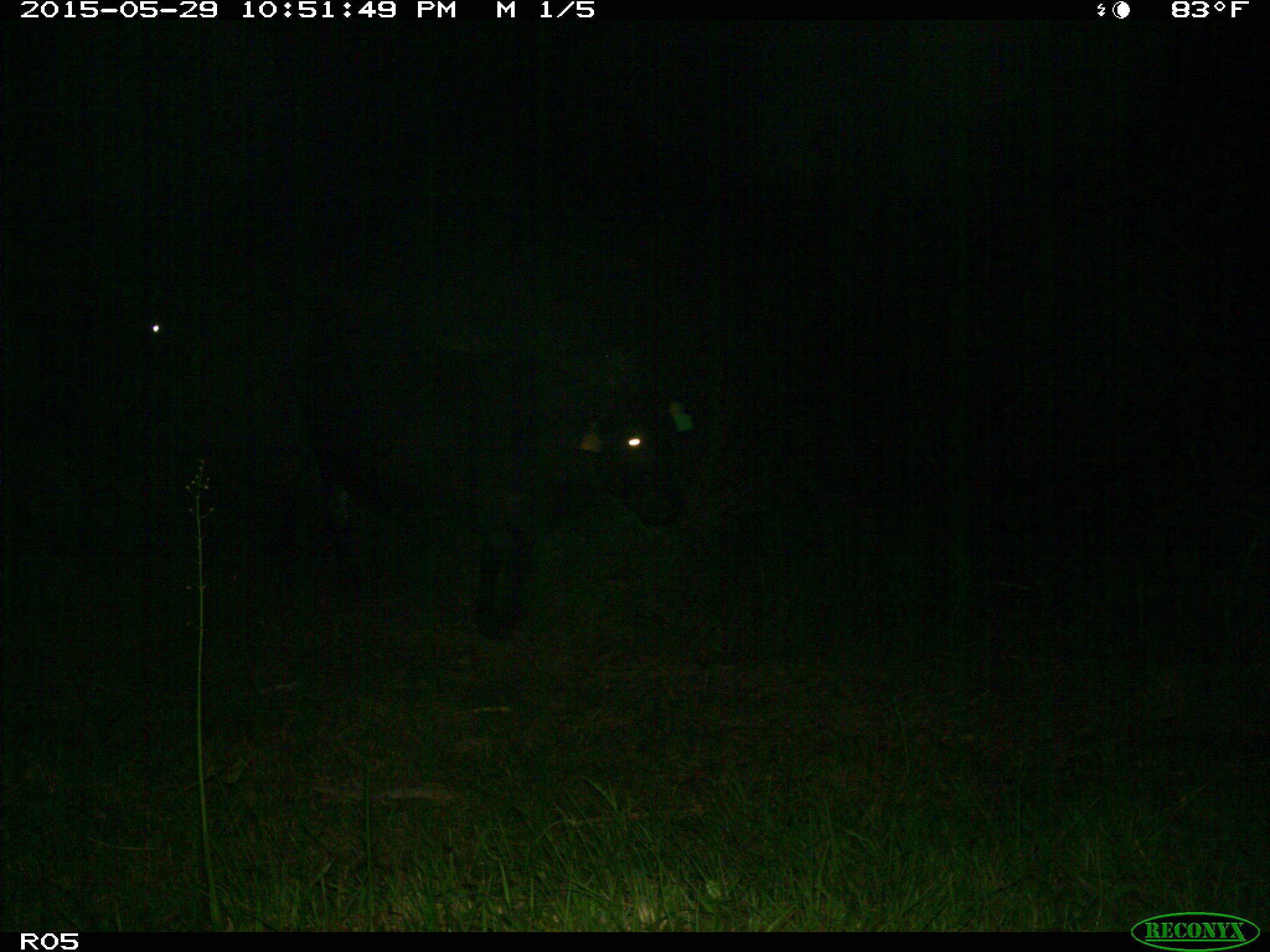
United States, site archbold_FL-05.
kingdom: Animalia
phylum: Chordata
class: Mammalia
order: Artiodactyla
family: Bovidae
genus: Bos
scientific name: Bos taurus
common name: domestic cow